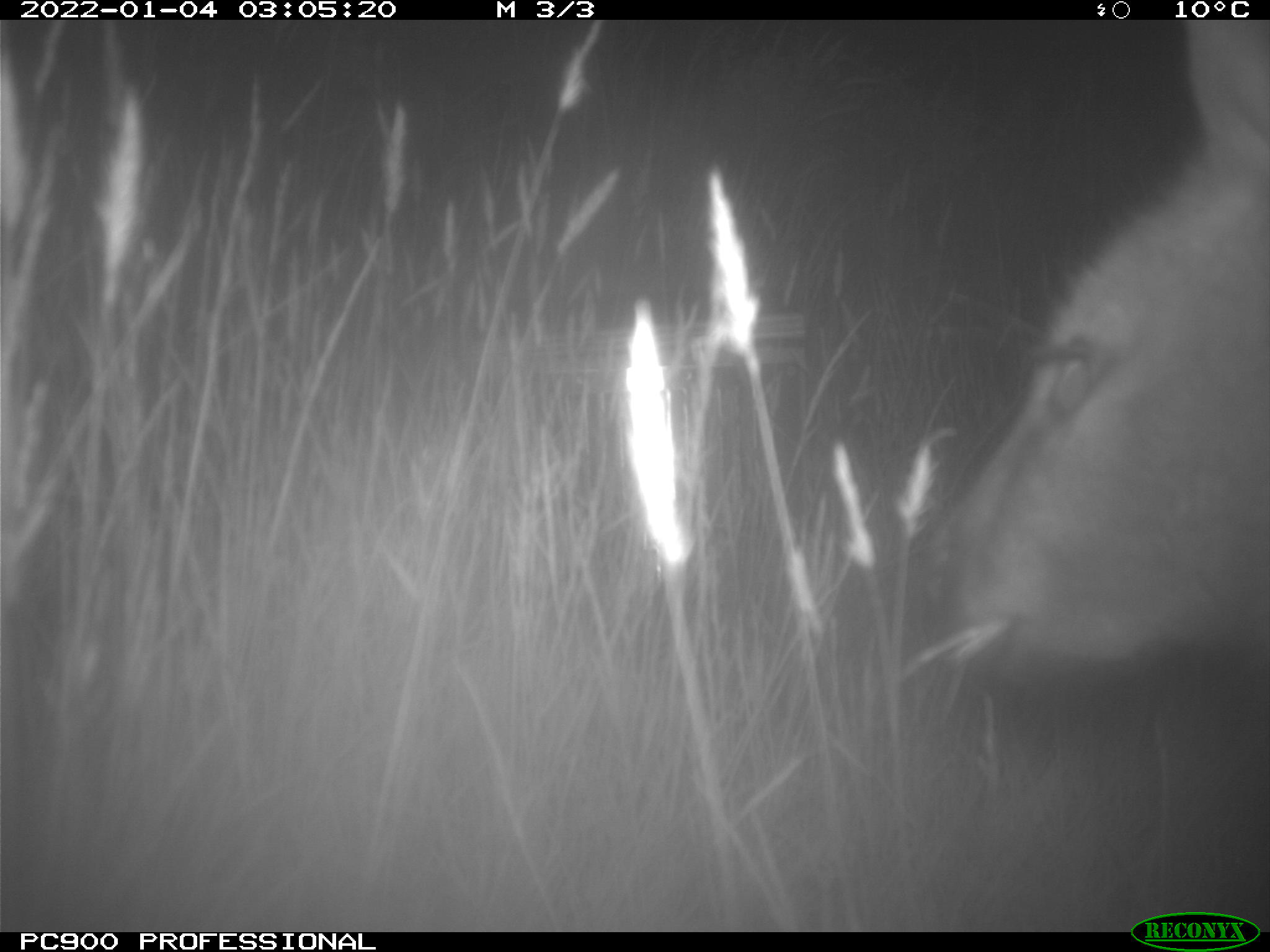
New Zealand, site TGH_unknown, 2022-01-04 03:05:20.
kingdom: Animalia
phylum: Chordata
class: Mammalia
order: Diprotodontia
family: Macropodidae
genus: Notamacropus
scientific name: Notamacropus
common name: wallaby